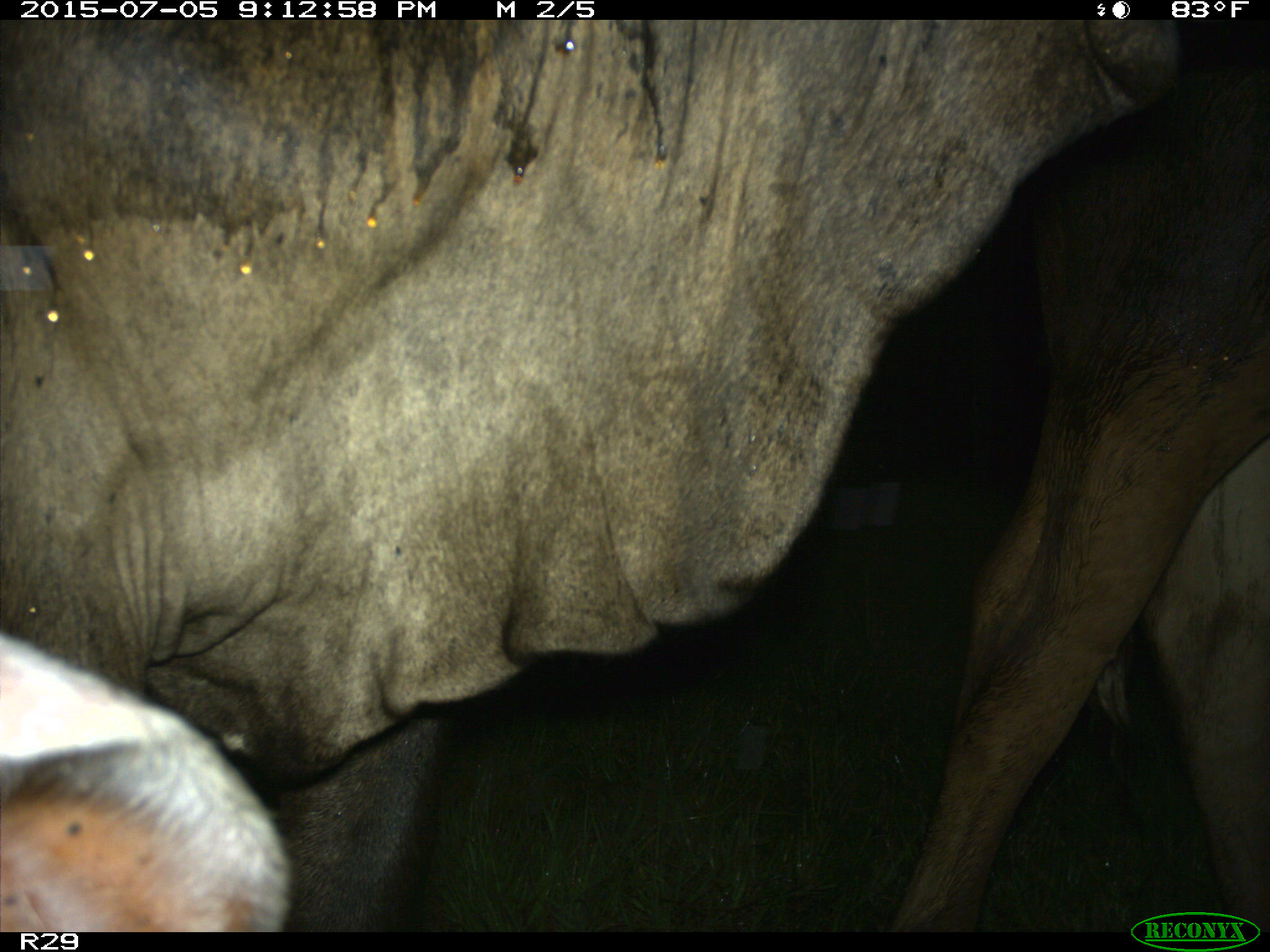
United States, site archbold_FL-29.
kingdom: Animalia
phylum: Chordata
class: Mammalia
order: Artiodactyla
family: Bovidae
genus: Bos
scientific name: Bos taurus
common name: domestic cow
Bos taurus (domestic cow).